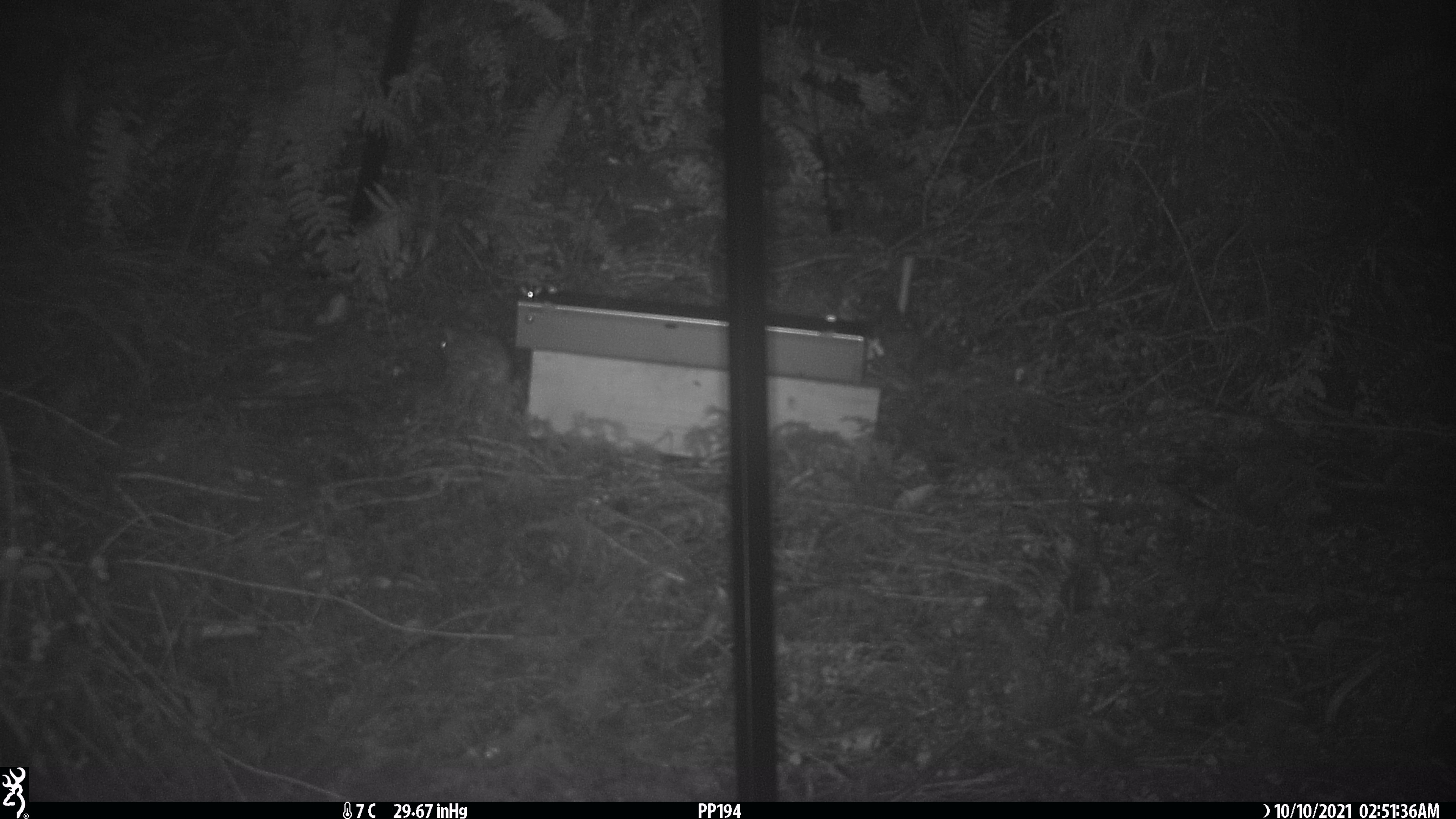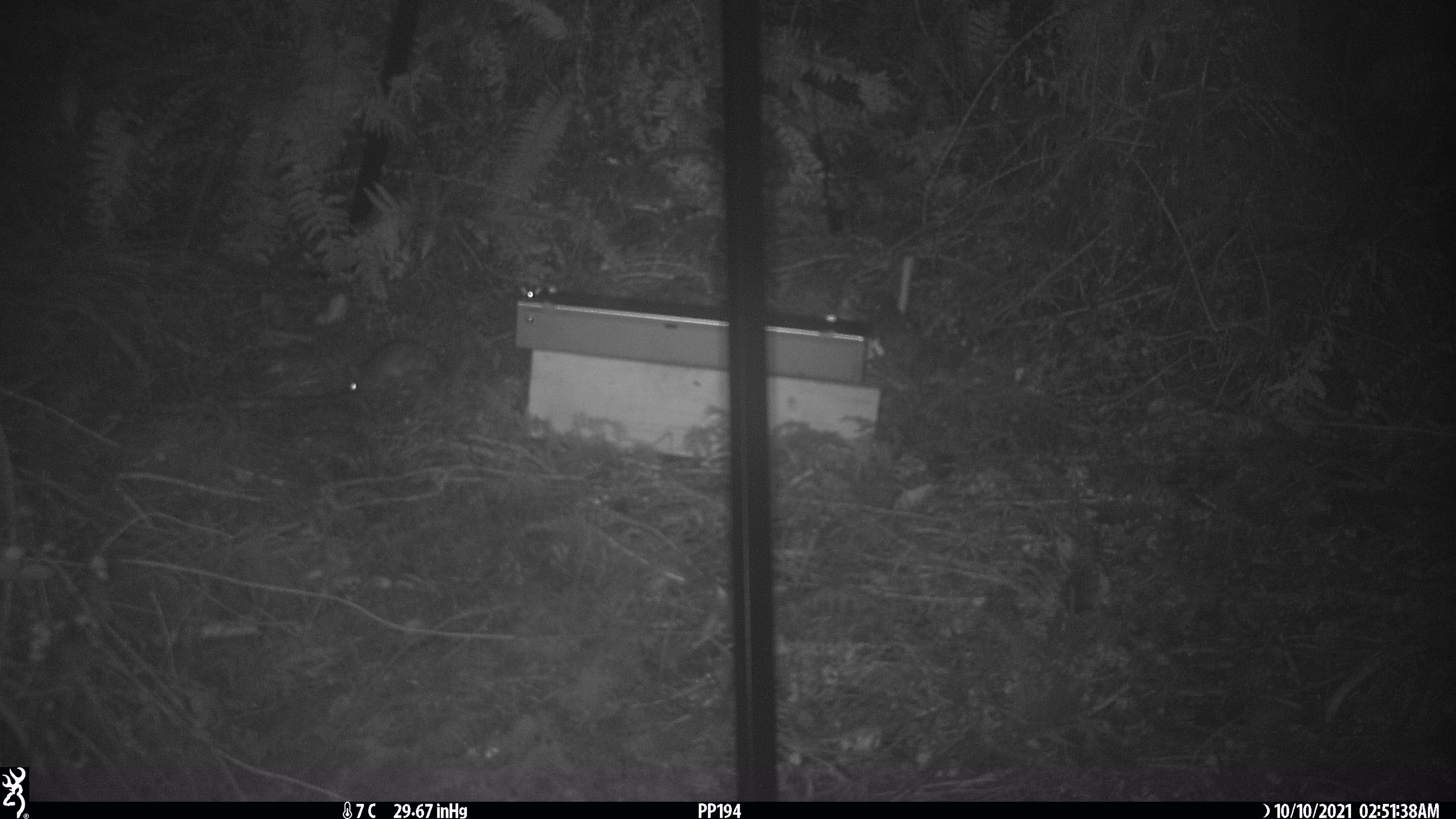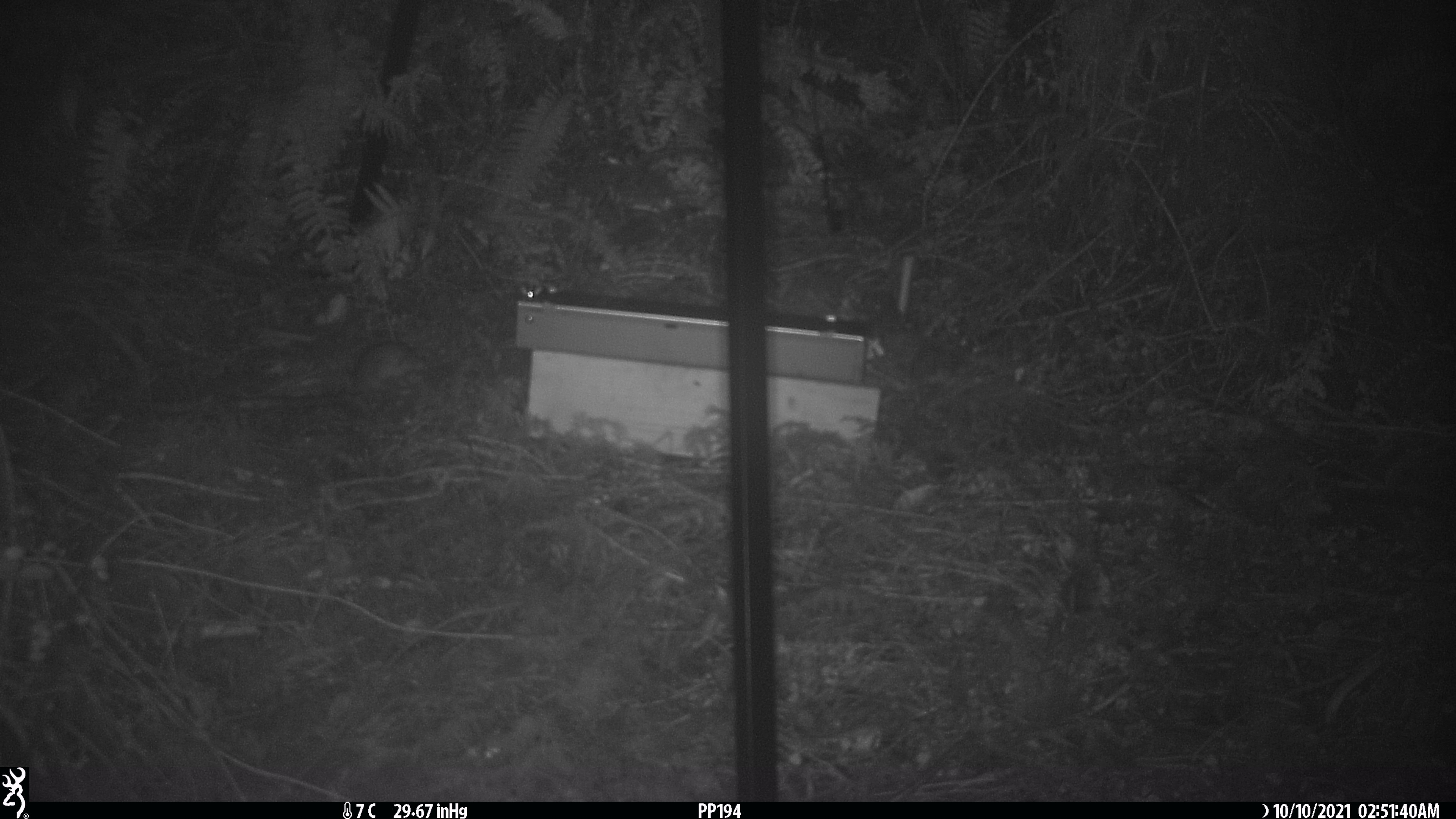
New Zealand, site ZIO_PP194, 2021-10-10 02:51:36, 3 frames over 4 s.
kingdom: Animalia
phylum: Chordata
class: Mammalia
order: Rodentia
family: Muridae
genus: Rattus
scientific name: Rattus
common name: rat